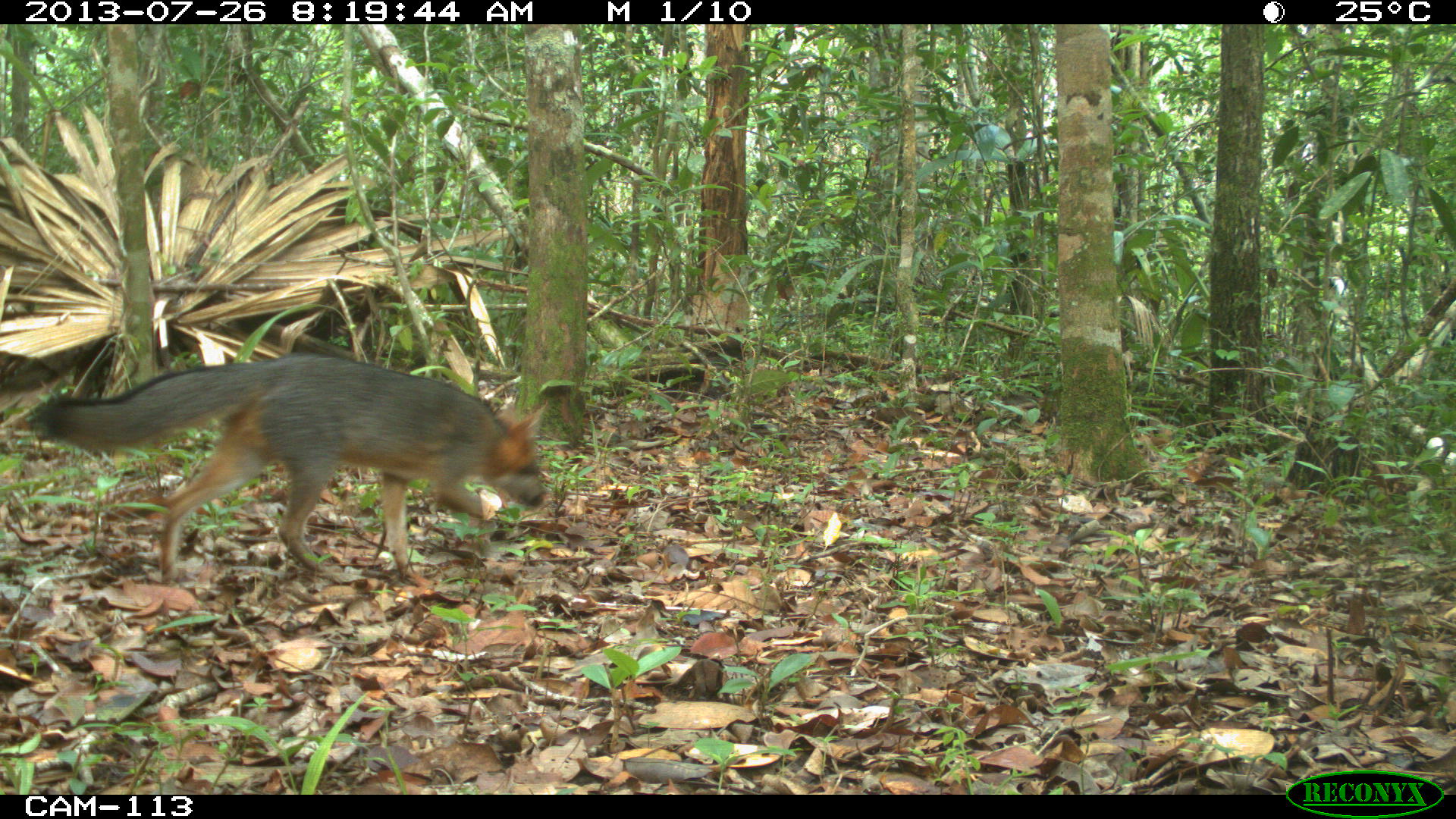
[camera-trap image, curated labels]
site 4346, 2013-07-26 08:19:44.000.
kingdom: Animalia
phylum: Chordata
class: Mammalia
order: Carnivora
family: Canidae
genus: Urocyon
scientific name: Urocyon cinereoargenteus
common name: gray fox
Urocyon cinereoargenteus (gray fox), count 1.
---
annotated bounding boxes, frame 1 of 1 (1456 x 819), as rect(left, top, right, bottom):
urocyon cinereoargenteus: rect(26, 346, 548, 586)